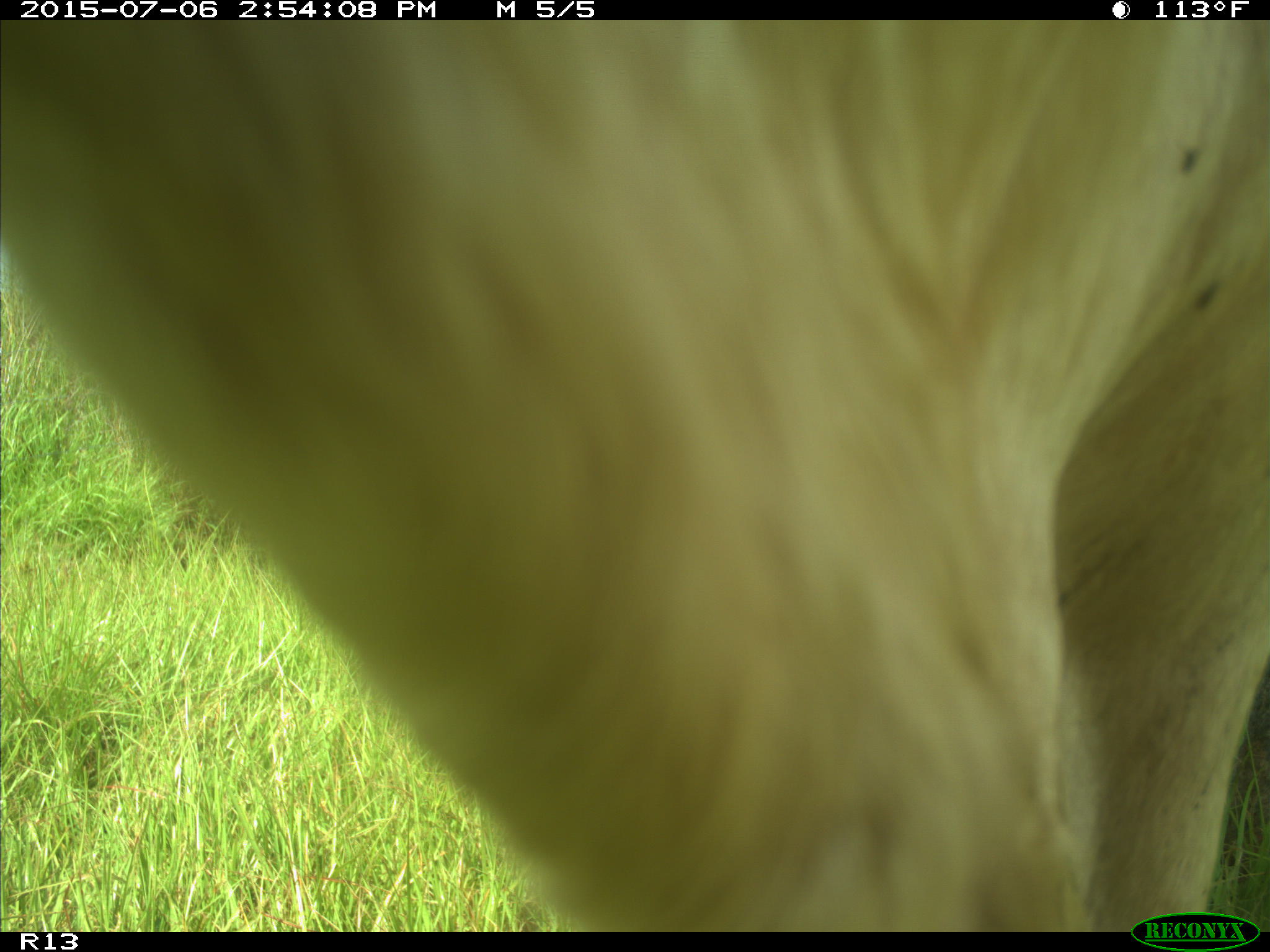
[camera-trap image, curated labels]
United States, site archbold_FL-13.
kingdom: Animalia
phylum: Chordata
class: Mammalia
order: Artiodactyla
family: Bovidae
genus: Bos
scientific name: Bos taurus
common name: domestic cow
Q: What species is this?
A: Bos taurus (domestic cow).